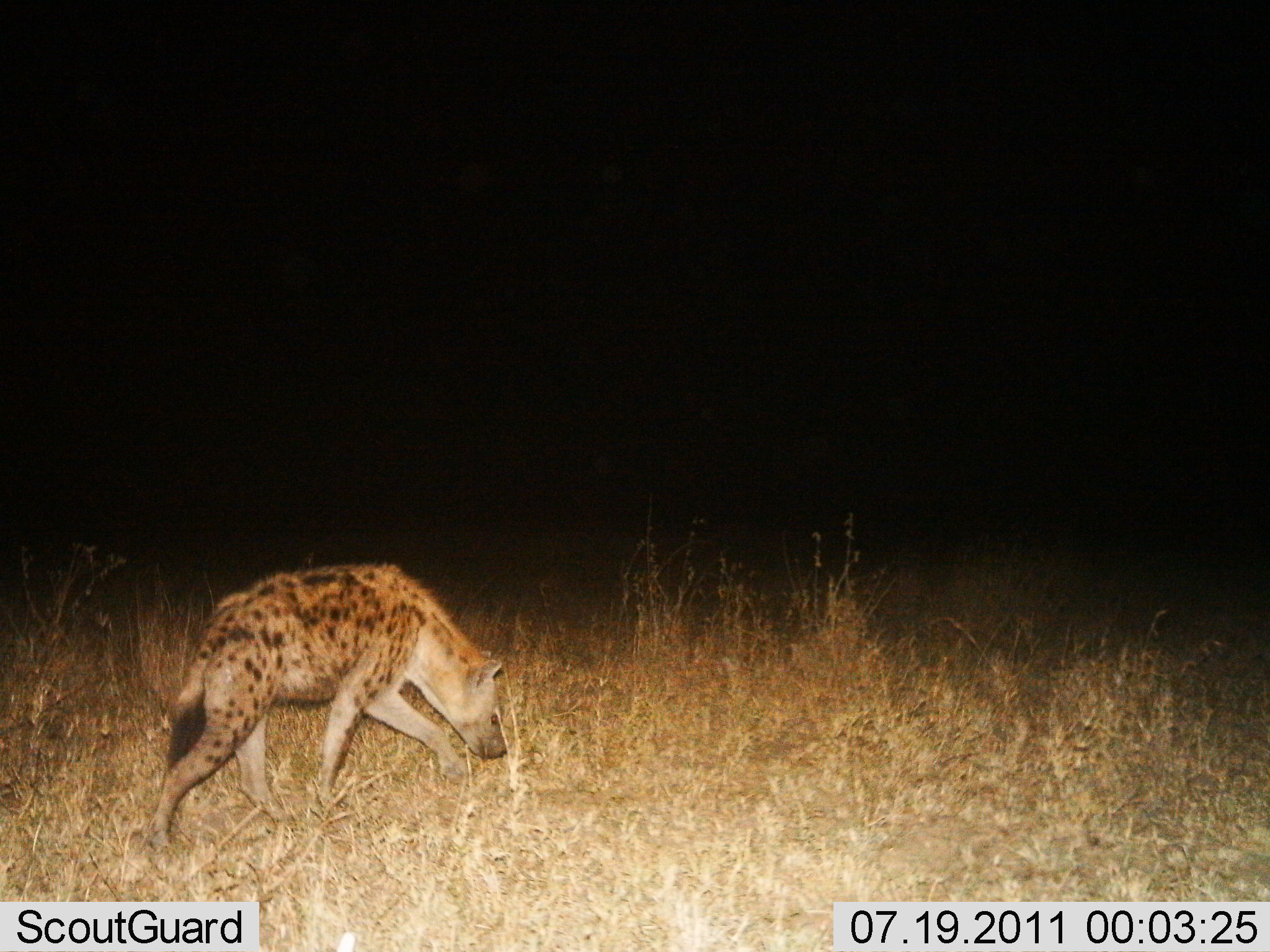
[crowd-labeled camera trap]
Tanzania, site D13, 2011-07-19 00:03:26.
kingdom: Animalia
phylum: Chordata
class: Mammalia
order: Carnivora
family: Hyaenidae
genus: Crocuta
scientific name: Crocuta crocuta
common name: spotted hyena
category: hyenaspotted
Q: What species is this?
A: Hyenaspotted (spotted hyena) (Crocuta crocuta).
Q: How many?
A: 1.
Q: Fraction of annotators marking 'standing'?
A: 0%.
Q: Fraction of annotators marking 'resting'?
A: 0%.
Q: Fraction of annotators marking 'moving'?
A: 100%.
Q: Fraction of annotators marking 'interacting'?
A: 0%.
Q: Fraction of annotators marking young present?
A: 0%.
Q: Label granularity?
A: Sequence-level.